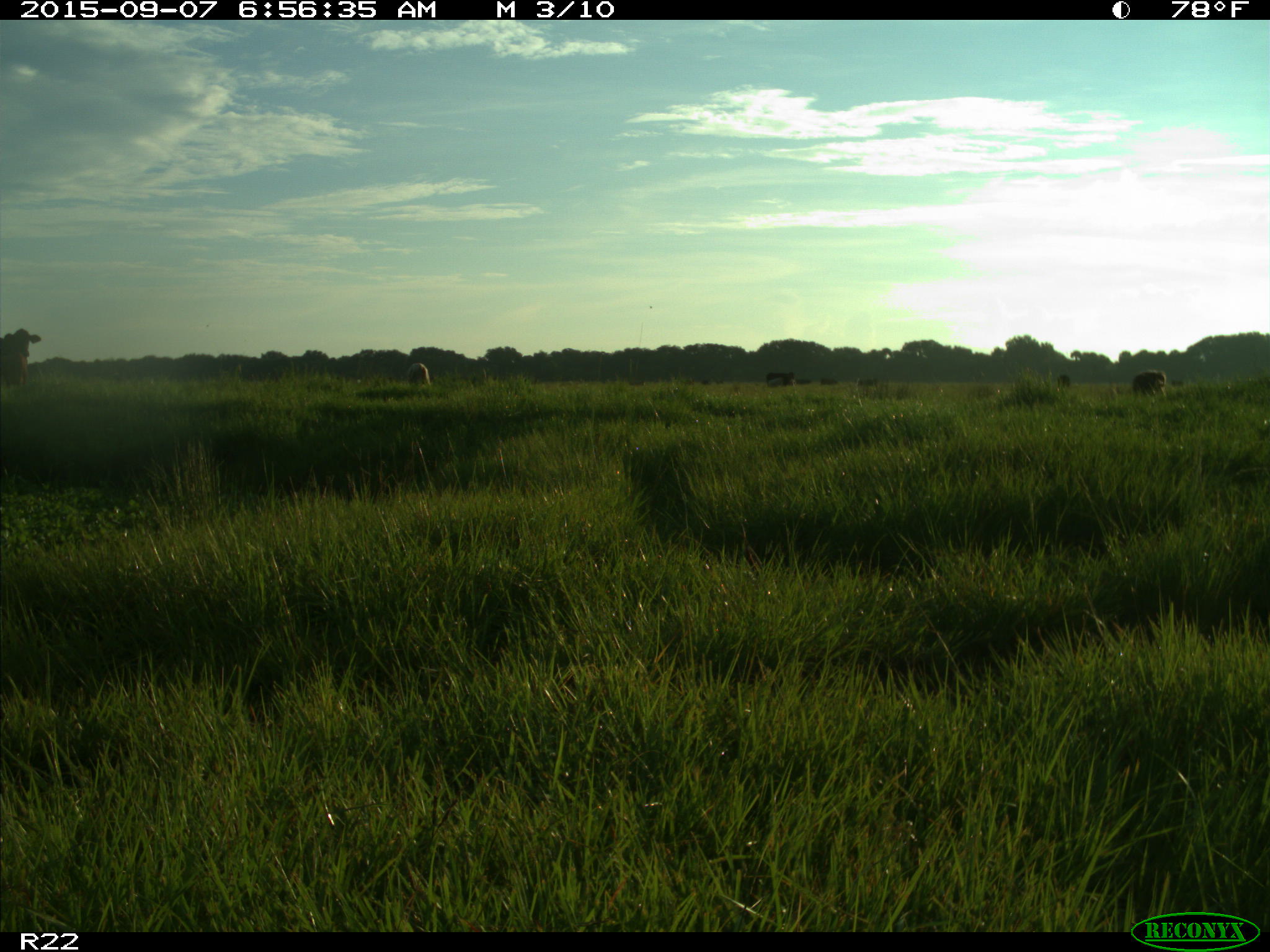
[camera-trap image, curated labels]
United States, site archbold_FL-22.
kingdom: Animalia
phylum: Chordata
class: Mammalia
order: Artiodactyla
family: Bovidae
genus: Bos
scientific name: Bos taurus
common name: domestic cow